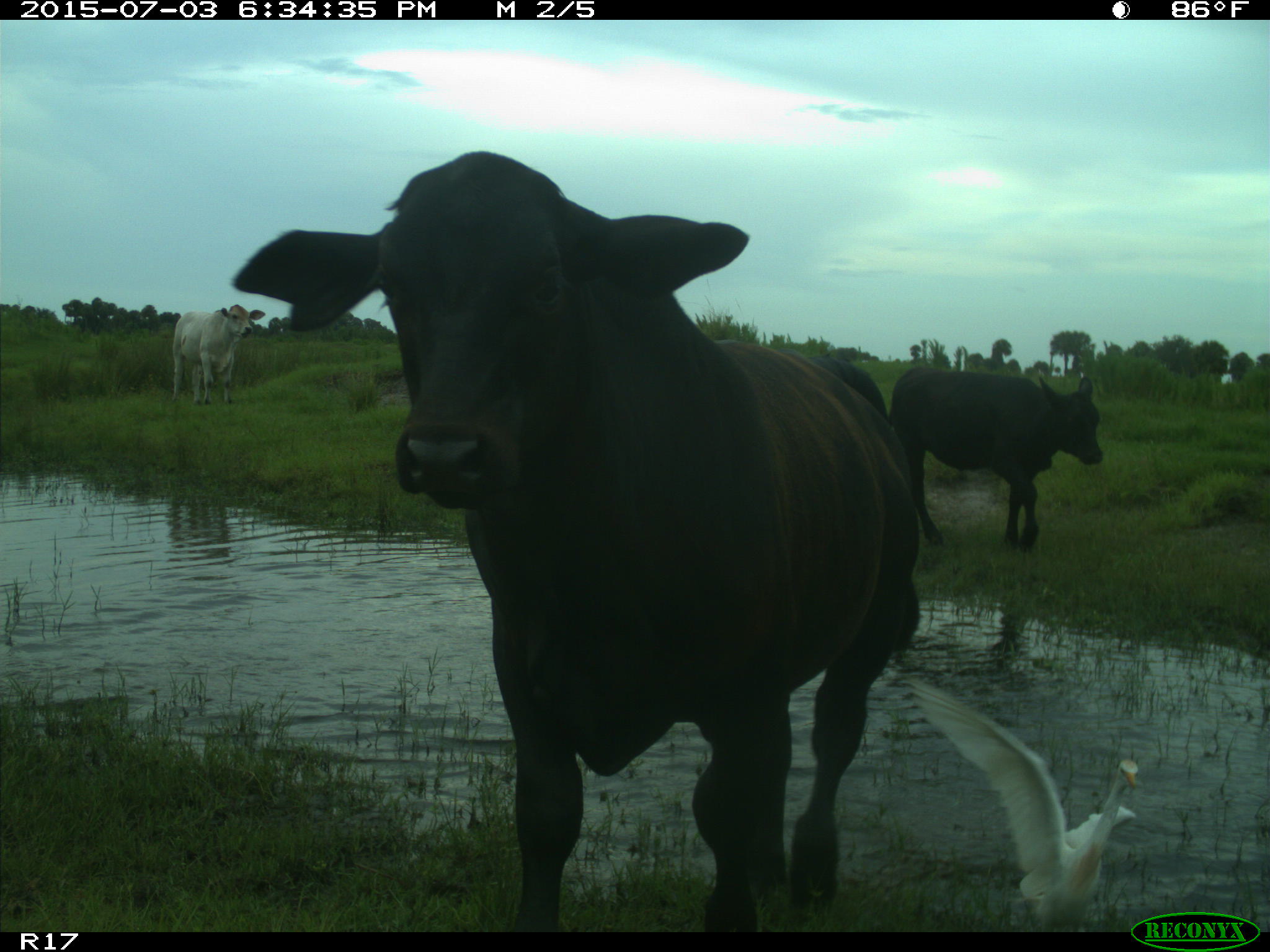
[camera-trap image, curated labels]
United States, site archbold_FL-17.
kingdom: Animalia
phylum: Chordata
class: Mammalia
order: Artiodactyla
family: Bovidae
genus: Bos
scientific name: Bos taurus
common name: domestic cow